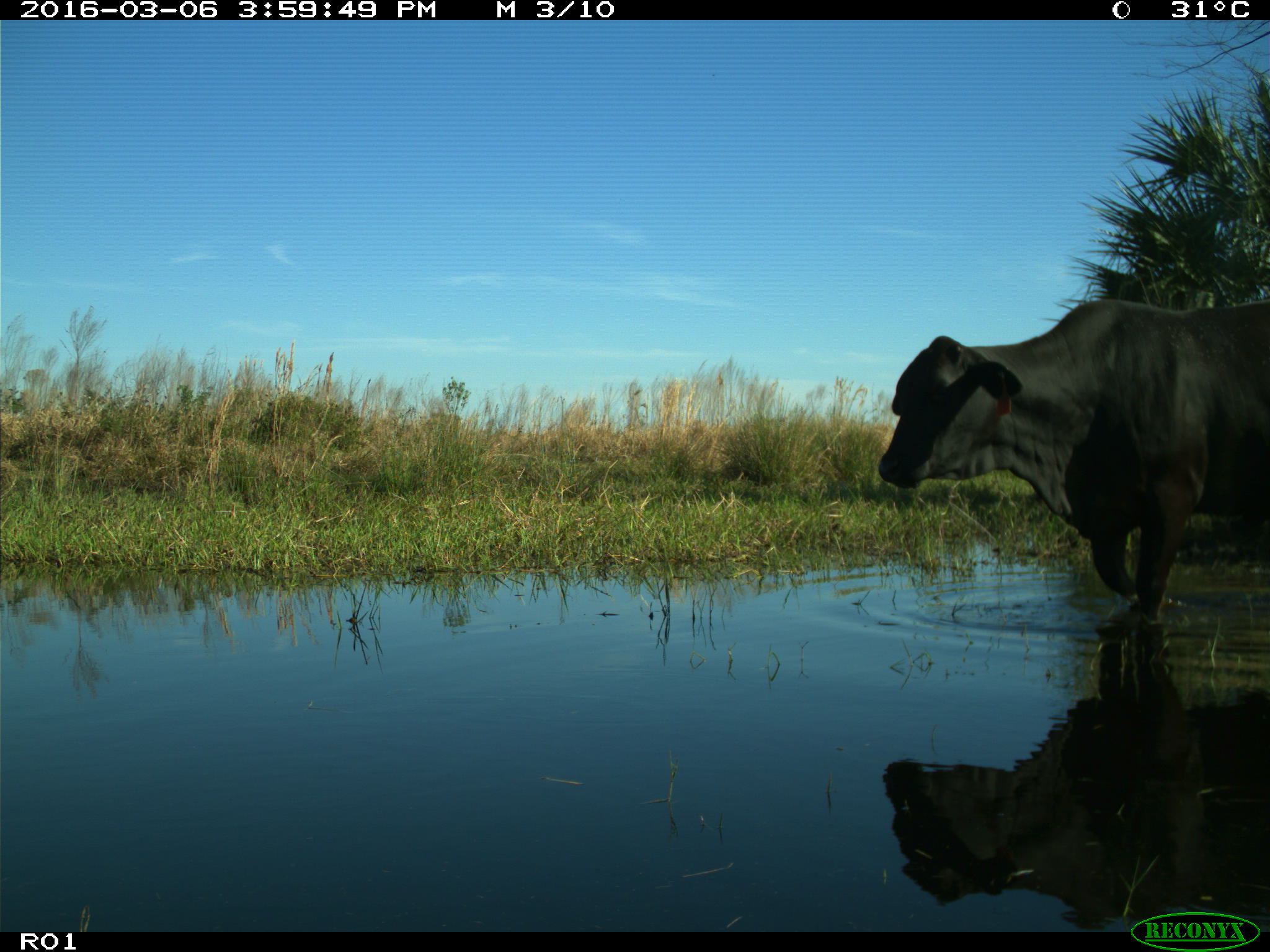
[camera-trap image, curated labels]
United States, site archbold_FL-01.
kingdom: Animalia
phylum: Chordata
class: Mammalia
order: Artiodactyla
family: Bovidae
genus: Bos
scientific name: Bos taurus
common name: domestic cow